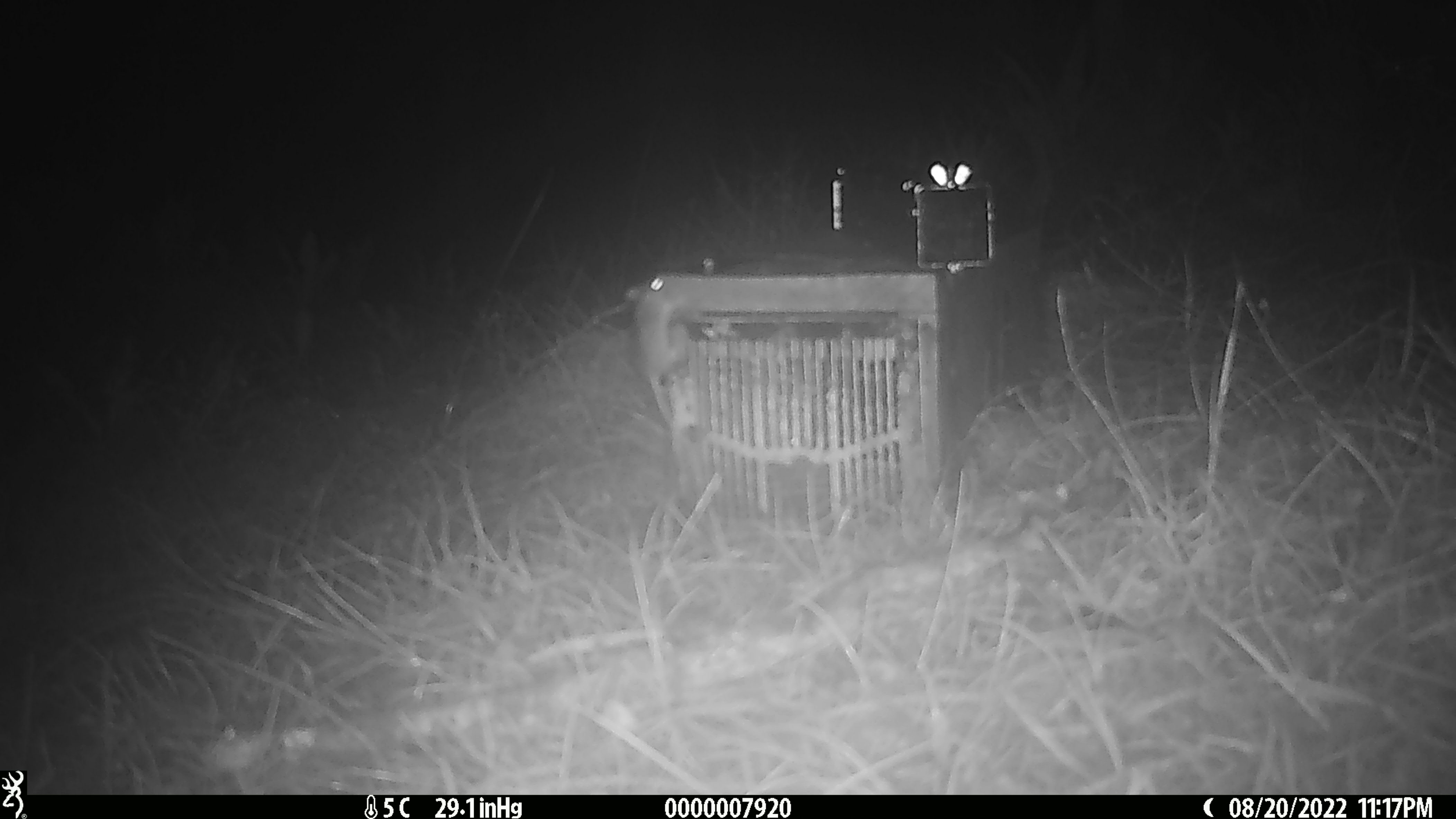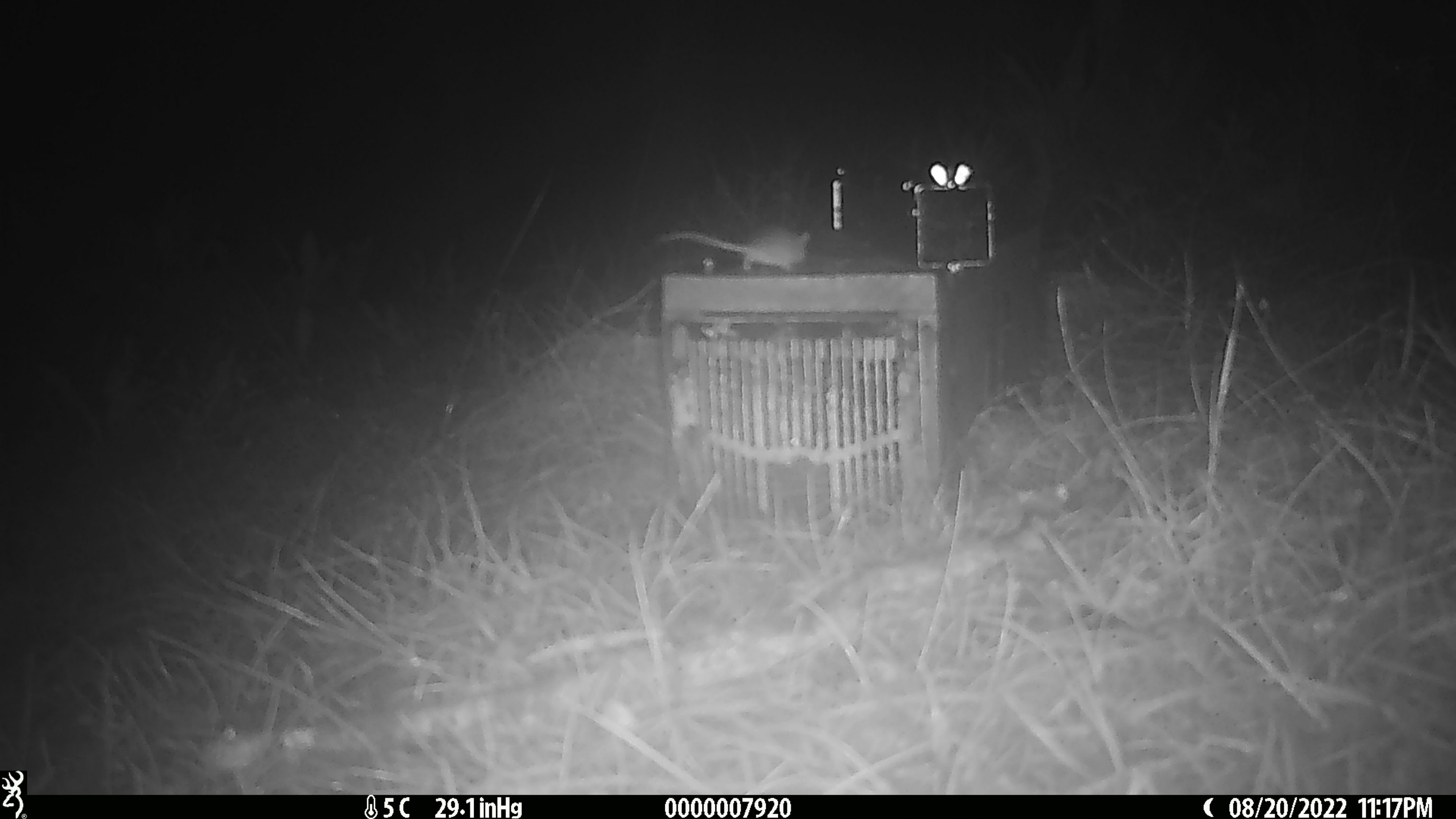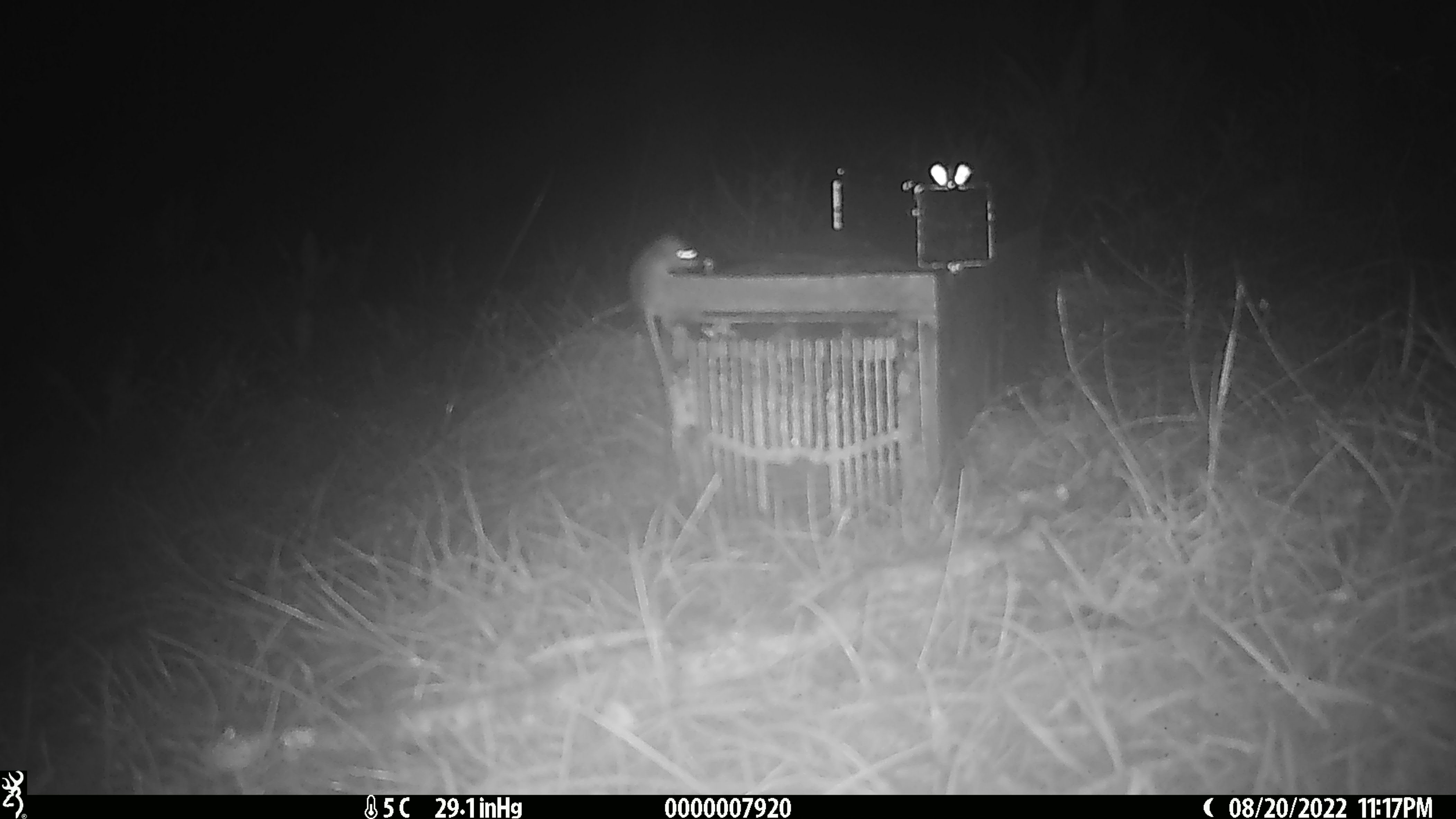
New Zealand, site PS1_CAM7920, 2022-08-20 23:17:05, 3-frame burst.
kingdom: Animalia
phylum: Chordata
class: Mammalia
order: Rodentia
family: Muridae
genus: Mus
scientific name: Mus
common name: mouse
Mouse (Mus).